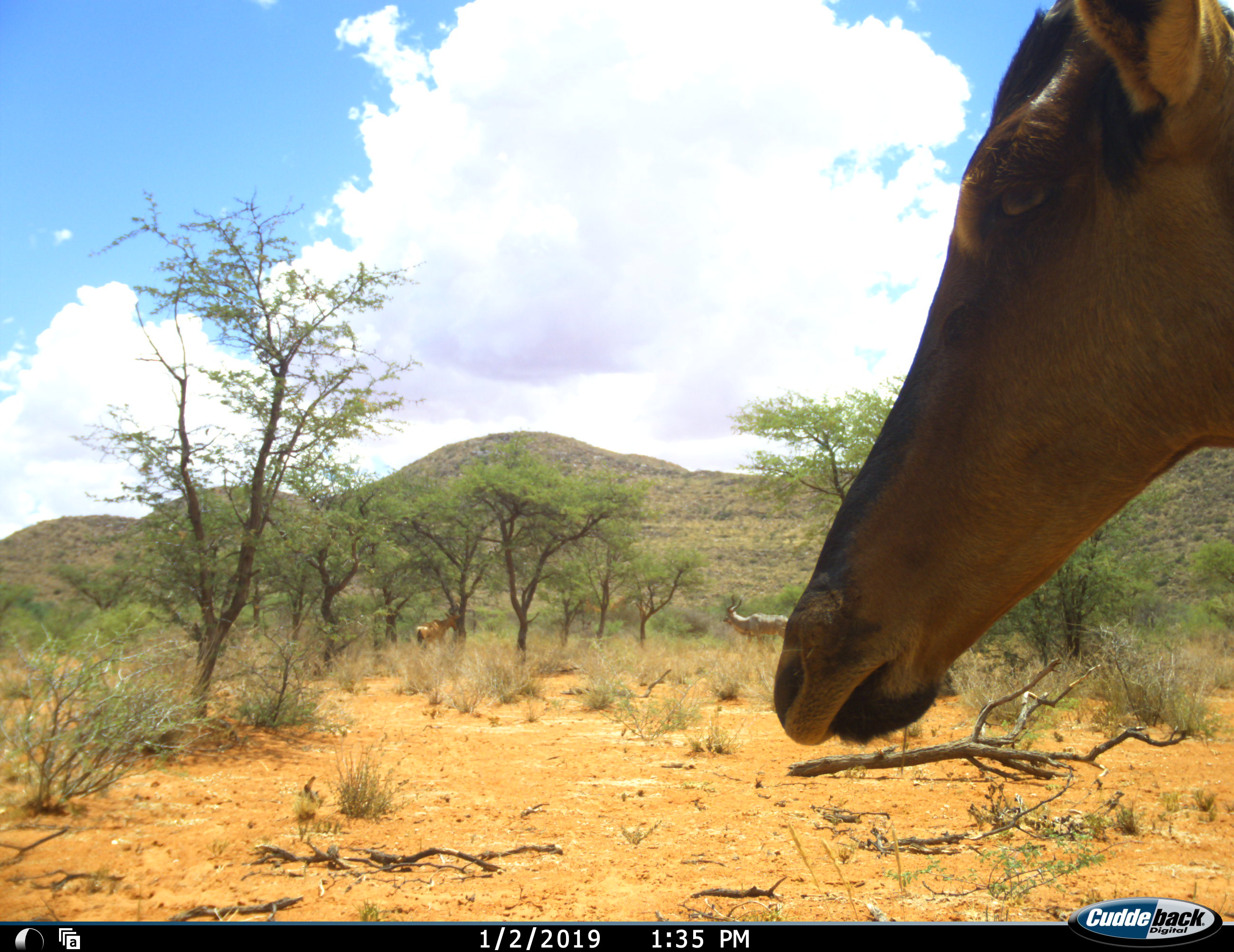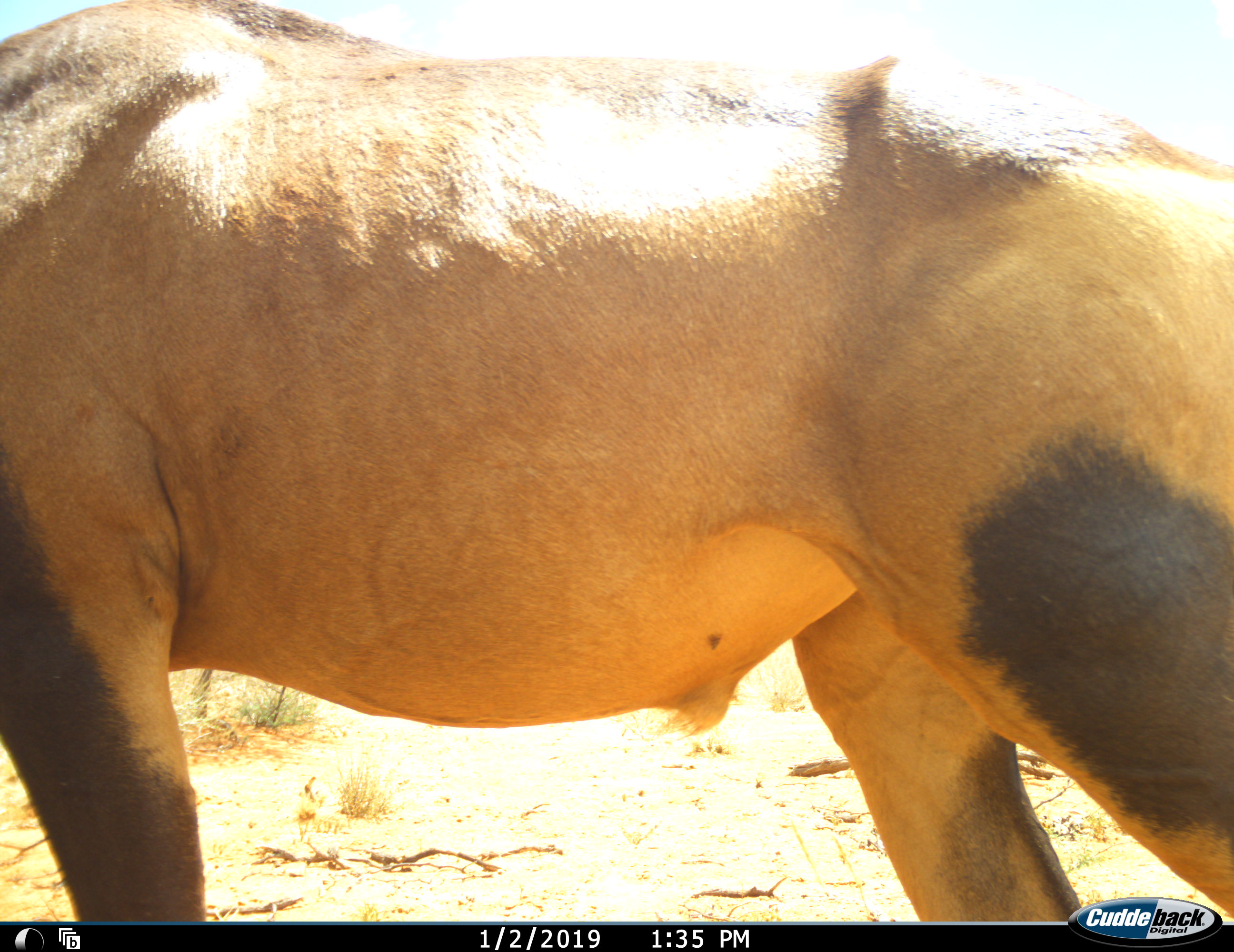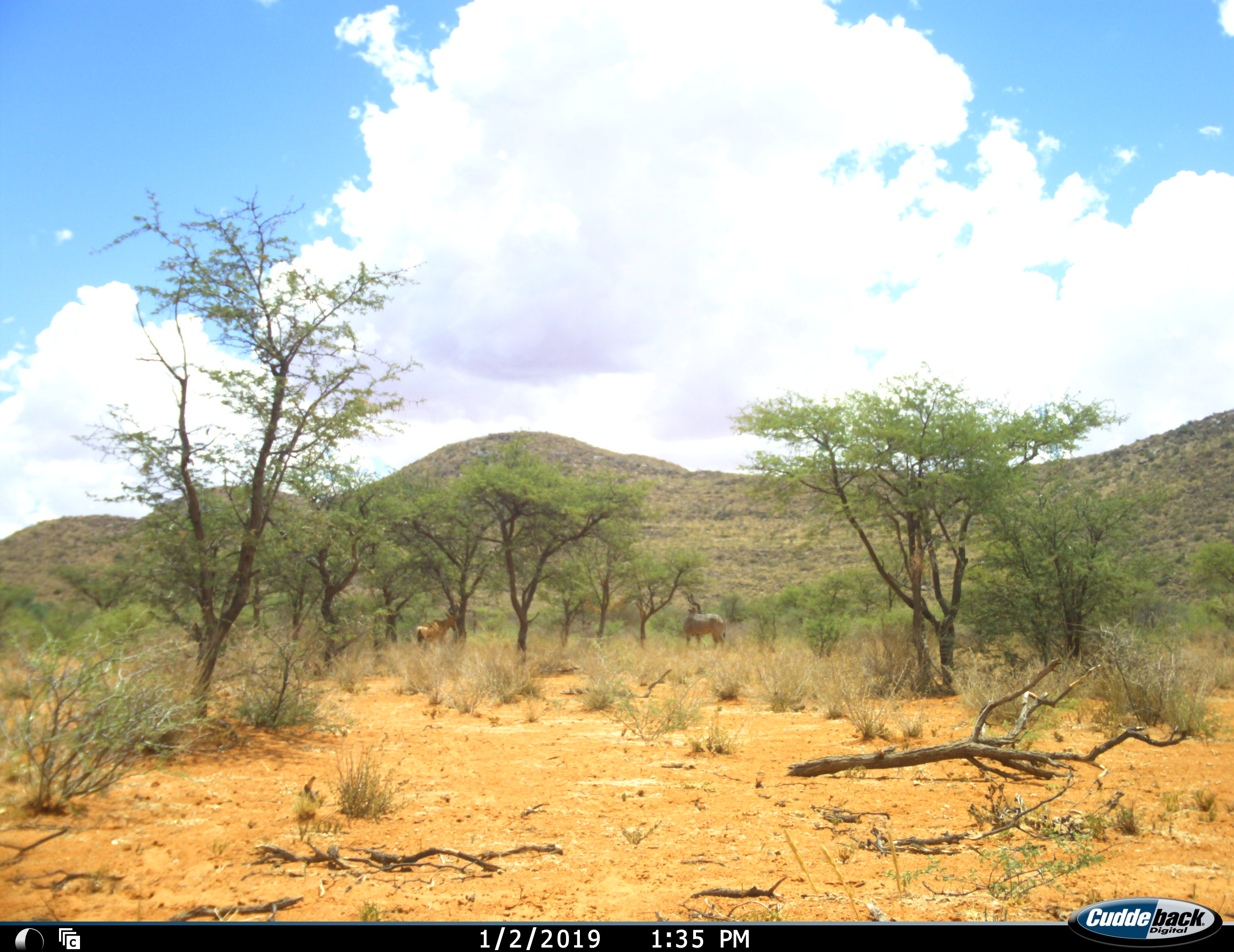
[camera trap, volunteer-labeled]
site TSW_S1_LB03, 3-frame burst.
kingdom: Animalia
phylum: Chordata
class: Mammalia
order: Artiodactyla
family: Bovidae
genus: Alcelaphus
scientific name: Alcelaphus buselaphus caama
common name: red hartebeest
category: hartebeestred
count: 2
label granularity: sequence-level